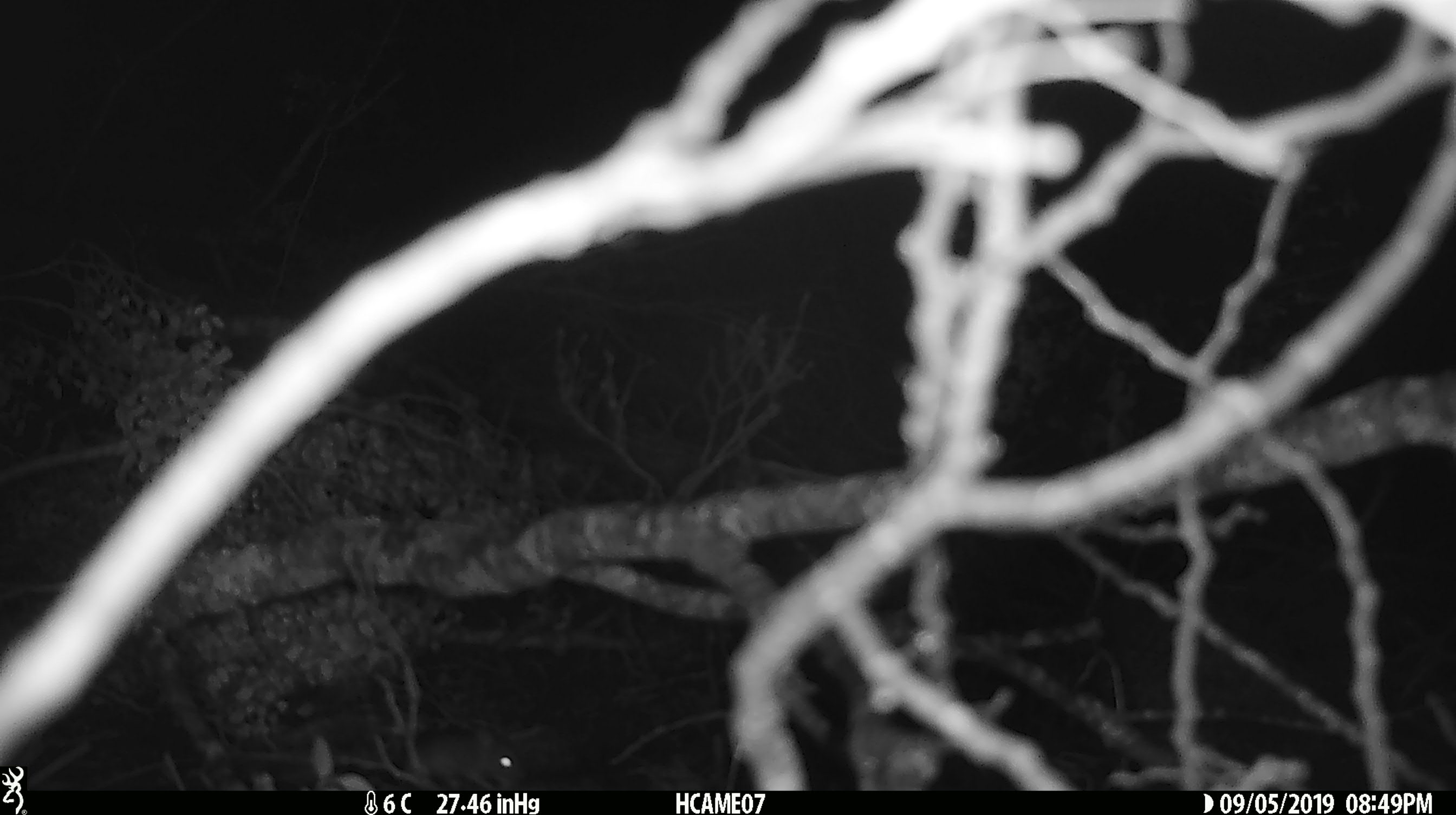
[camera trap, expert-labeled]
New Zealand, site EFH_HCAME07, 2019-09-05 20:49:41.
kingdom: Animalia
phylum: Chordata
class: Mammalia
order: Rodentia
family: Muridae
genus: Mus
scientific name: Mus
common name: mouse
Mouse (Mus).